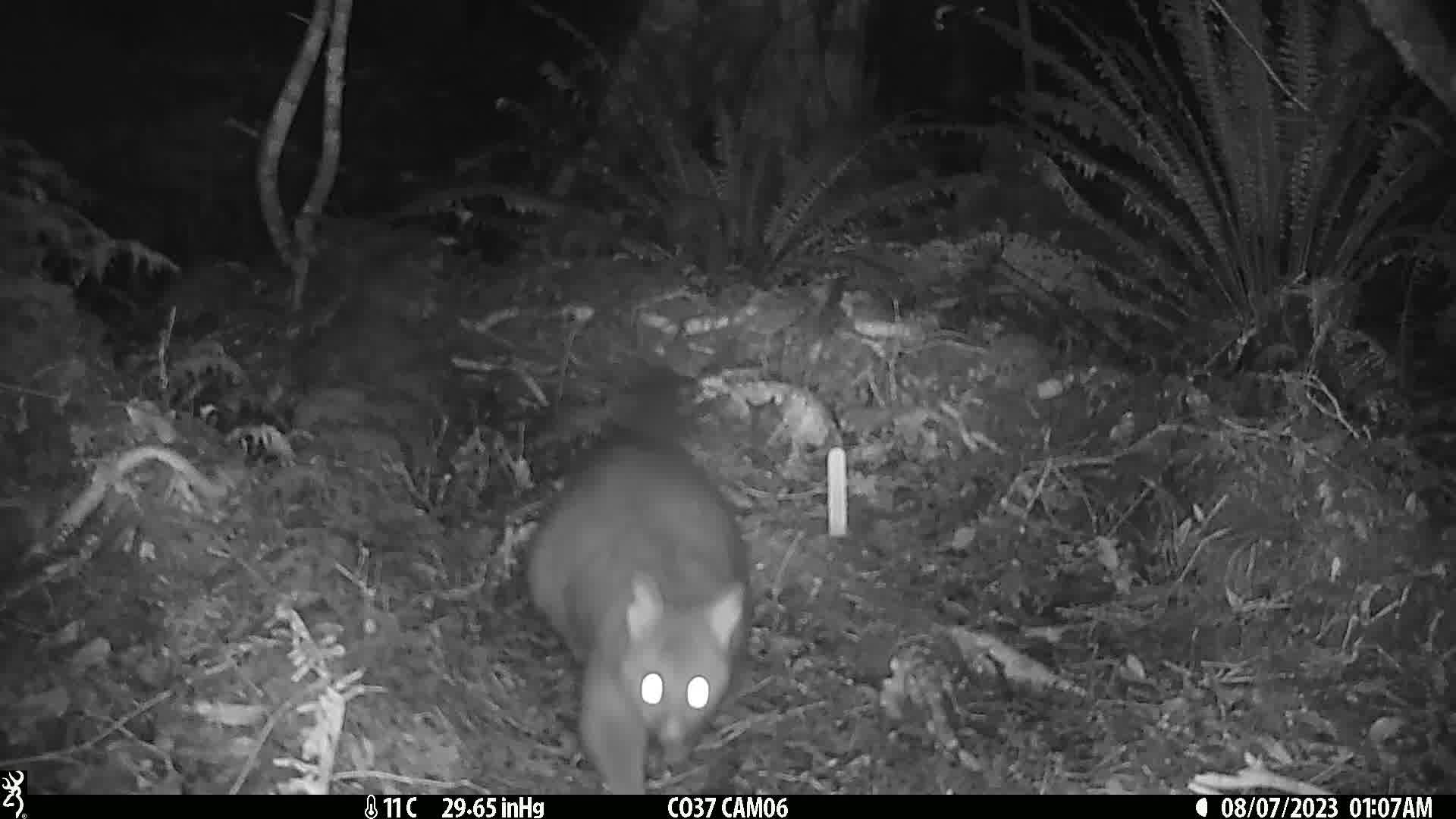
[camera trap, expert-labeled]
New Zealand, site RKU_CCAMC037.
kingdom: Animalia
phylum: Chordata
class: Mammalia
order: Diprotodontia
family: Phalangeridae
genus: Trichosurus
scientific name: Trichosurus vulpecula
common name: common brushtail possum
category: possum